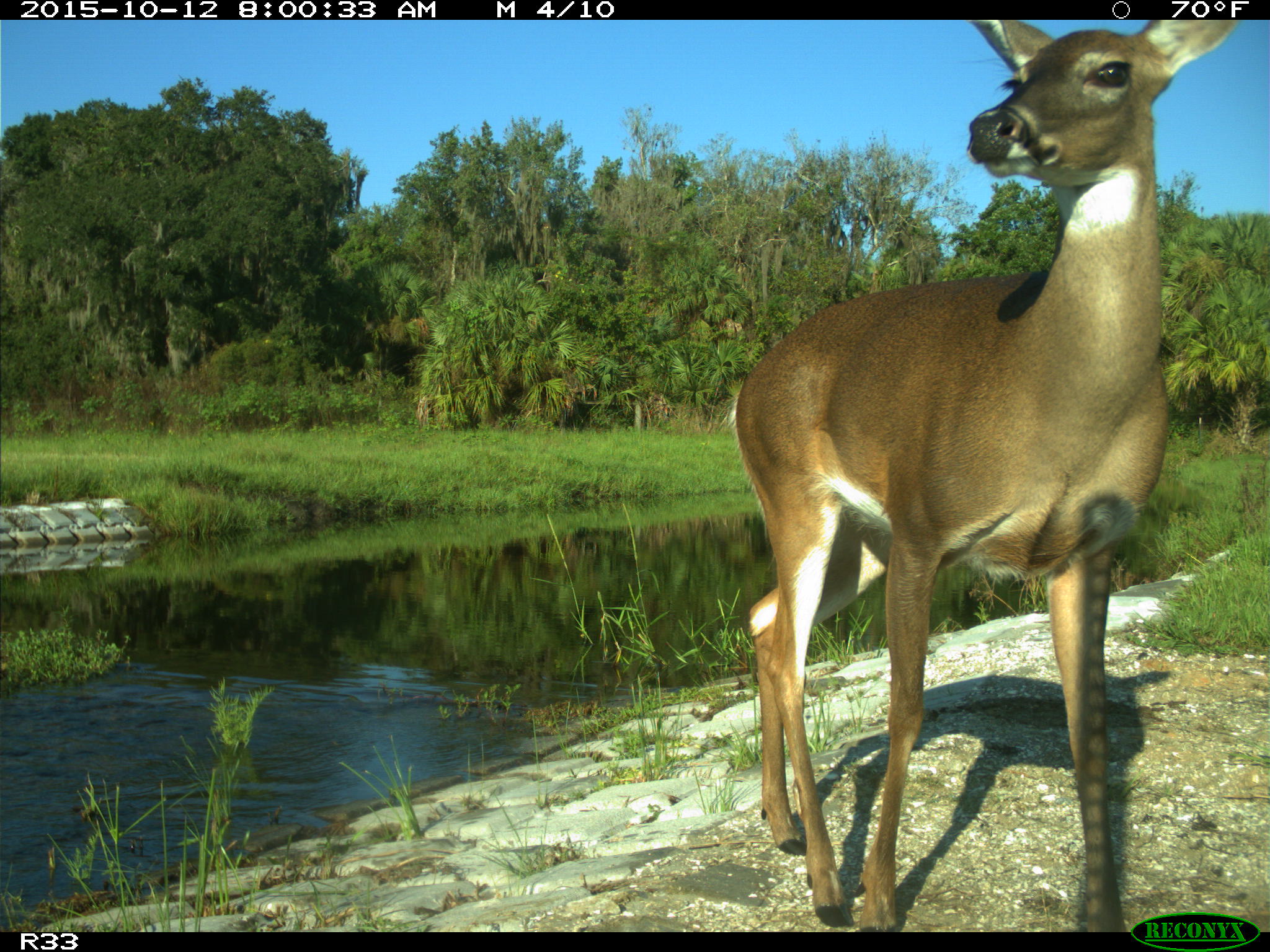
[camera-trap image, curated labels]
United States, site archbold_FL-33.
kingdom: Animalia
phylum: Chordata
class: Mammalia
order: Artiodactyla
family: Cervidae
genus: Odocoileus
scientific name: Odocoileus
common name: deer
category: unidentified deer